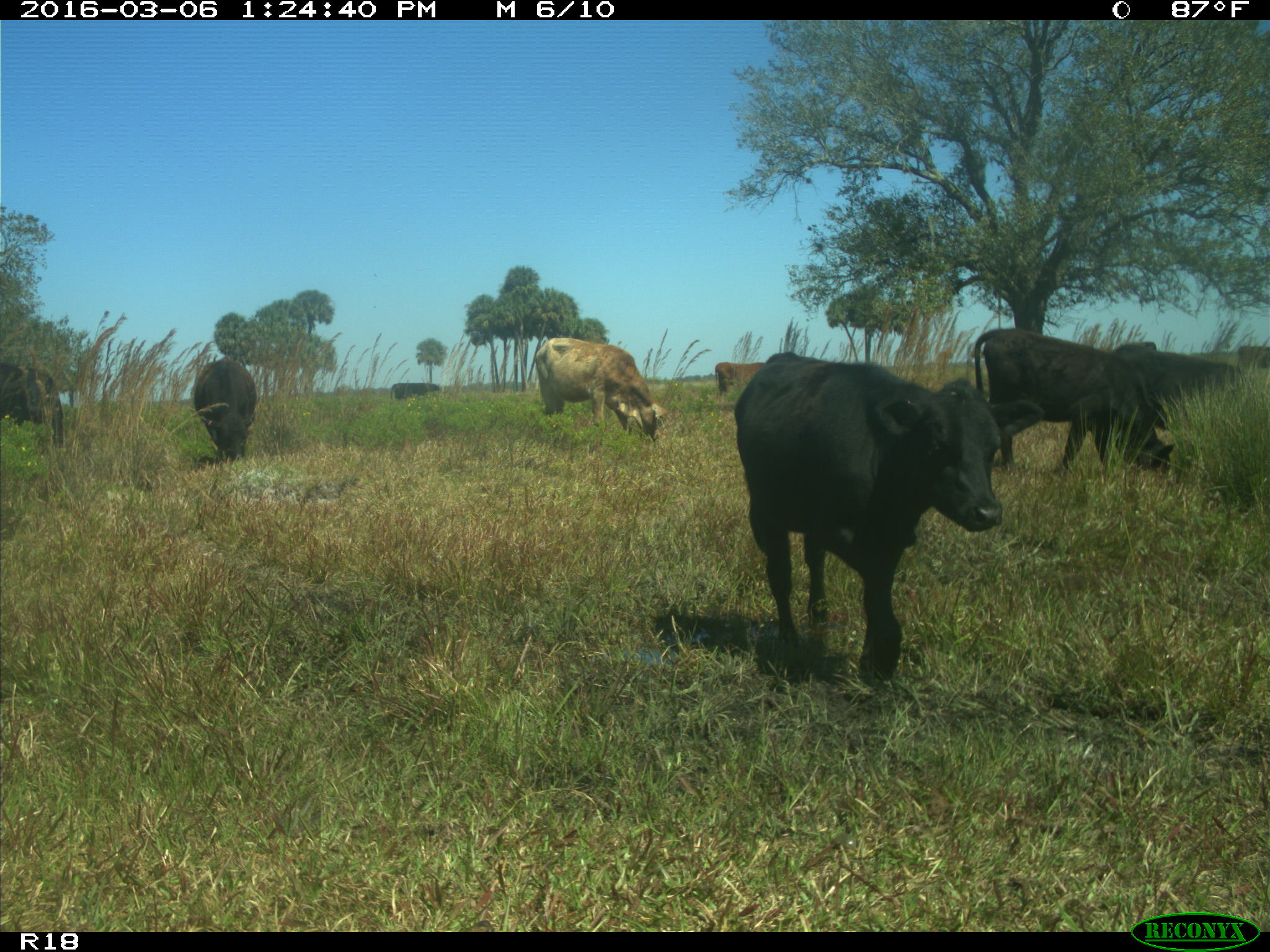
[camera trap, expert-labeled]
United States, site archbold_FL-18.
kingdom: Animalia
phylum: Chordata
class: Mammalia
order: Artiodactyla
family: Bovidae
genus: Bos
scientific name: Bos taurus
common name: domestic cow